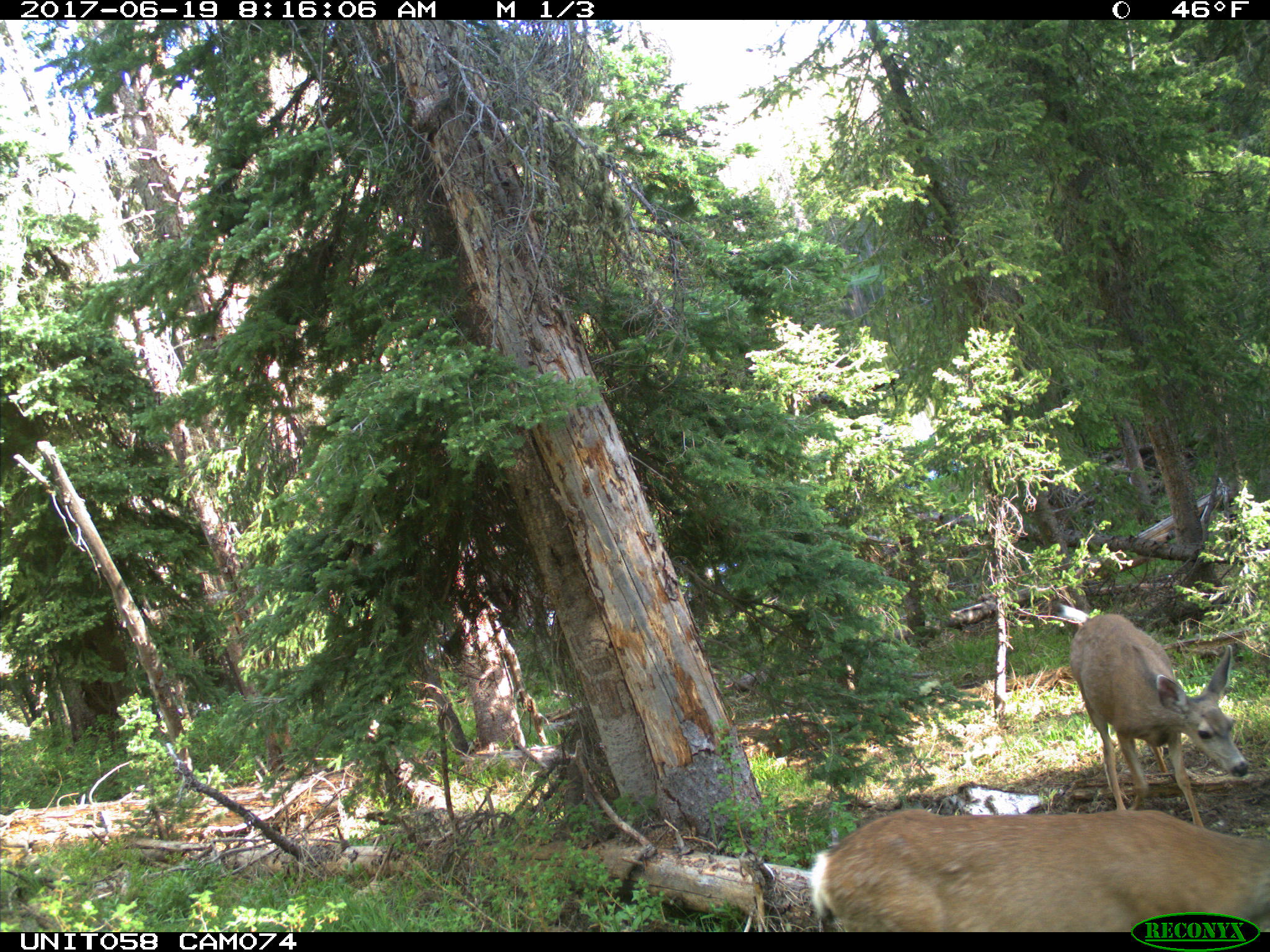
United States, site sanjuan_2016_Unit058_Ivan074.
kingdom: Animalia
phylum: Chordata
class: Mammalia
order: Artiodactyla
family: Cervidae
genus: Odocoileus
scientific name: Odocoileus hemionus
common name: mule deer